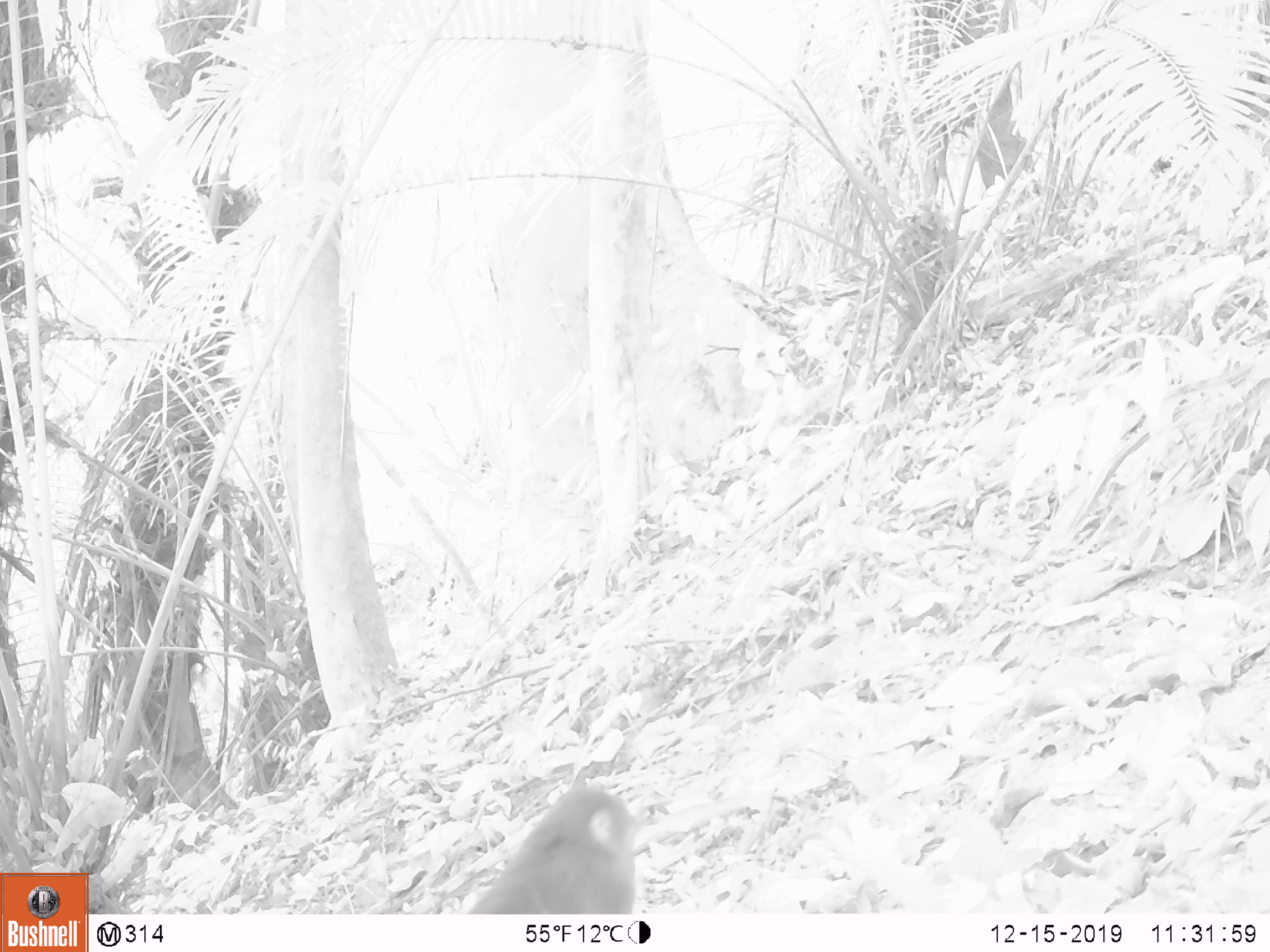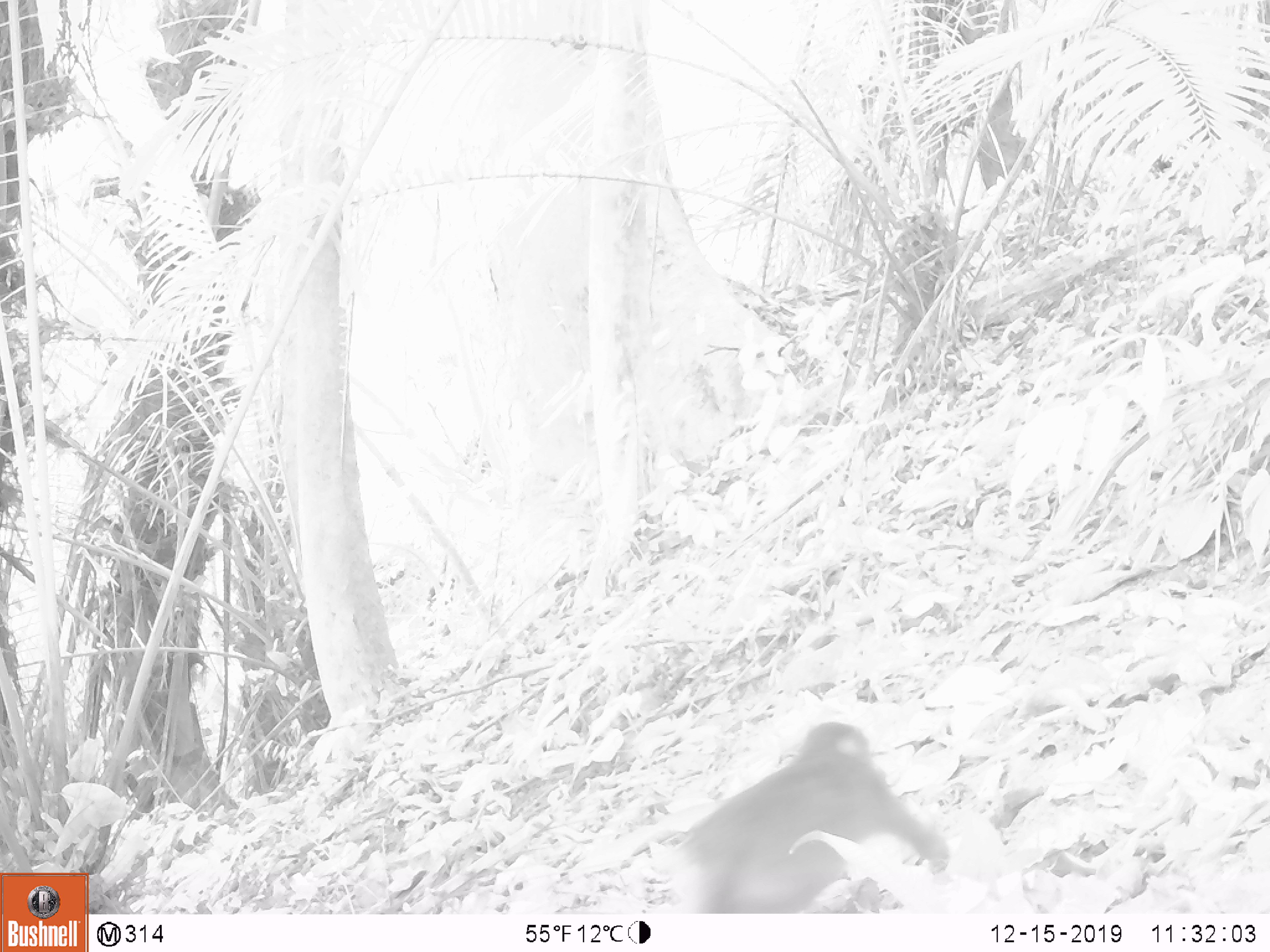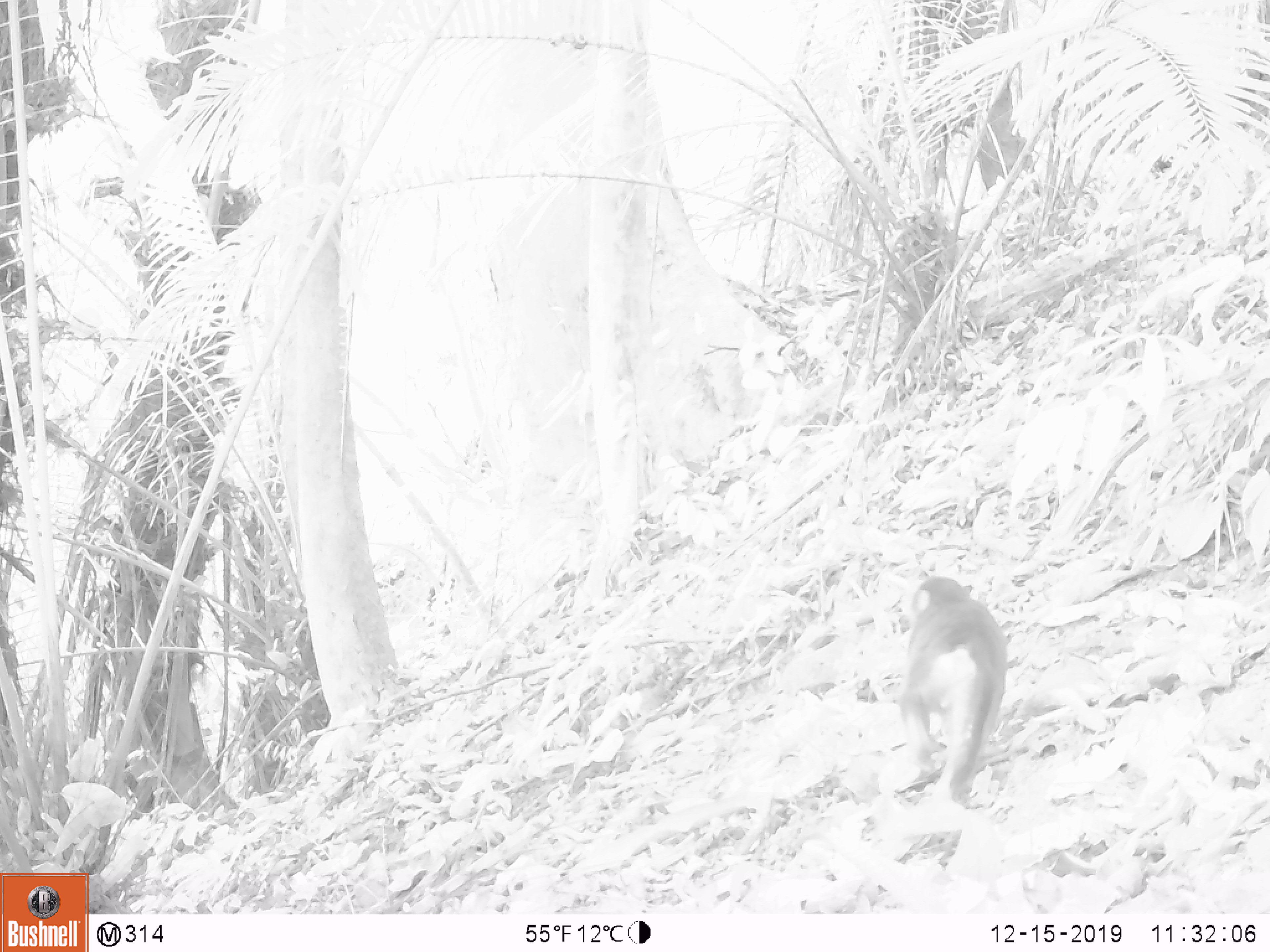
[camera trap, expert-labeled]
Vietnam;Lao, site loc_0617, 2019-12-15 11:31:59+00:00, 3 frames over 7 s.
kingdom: Animalia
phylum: Chordata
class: Mammalia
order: Primates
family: Cercopithecidae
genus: Macaca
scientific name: Macaca arctoides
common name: stump-tailed macaque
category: stump tailed macaque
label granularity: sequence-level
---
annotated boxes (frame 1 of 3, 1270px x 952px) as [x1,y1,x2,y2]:
stump tailed macaque: [465,781,639,914]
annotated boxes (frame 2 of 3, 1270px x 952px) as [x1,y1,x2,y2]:
stump tailed macaque: [646,718,950,912]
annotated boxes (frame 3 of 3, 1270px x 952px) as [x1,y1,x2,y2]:
stump tailed macaque: [896,575,1009,809]